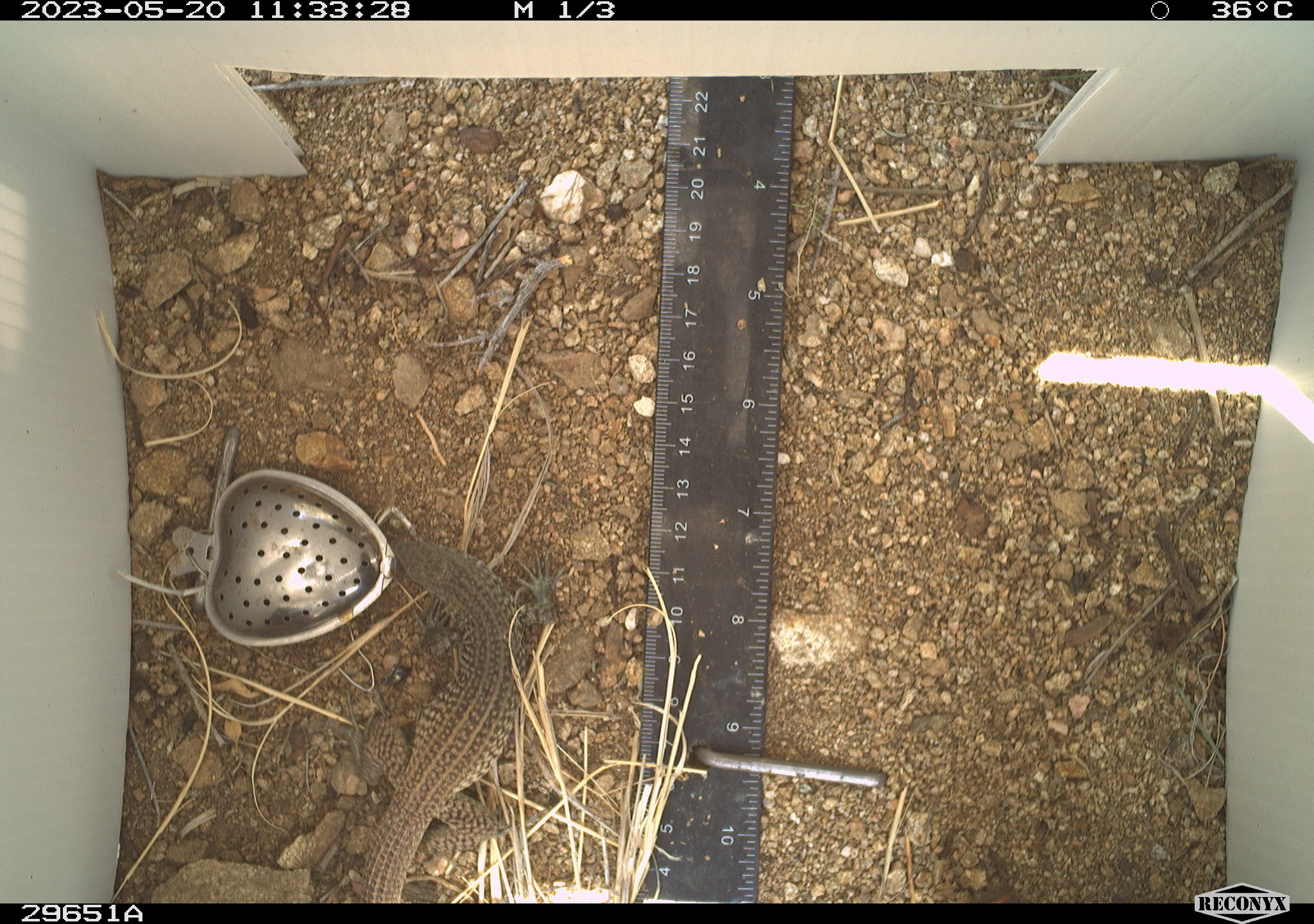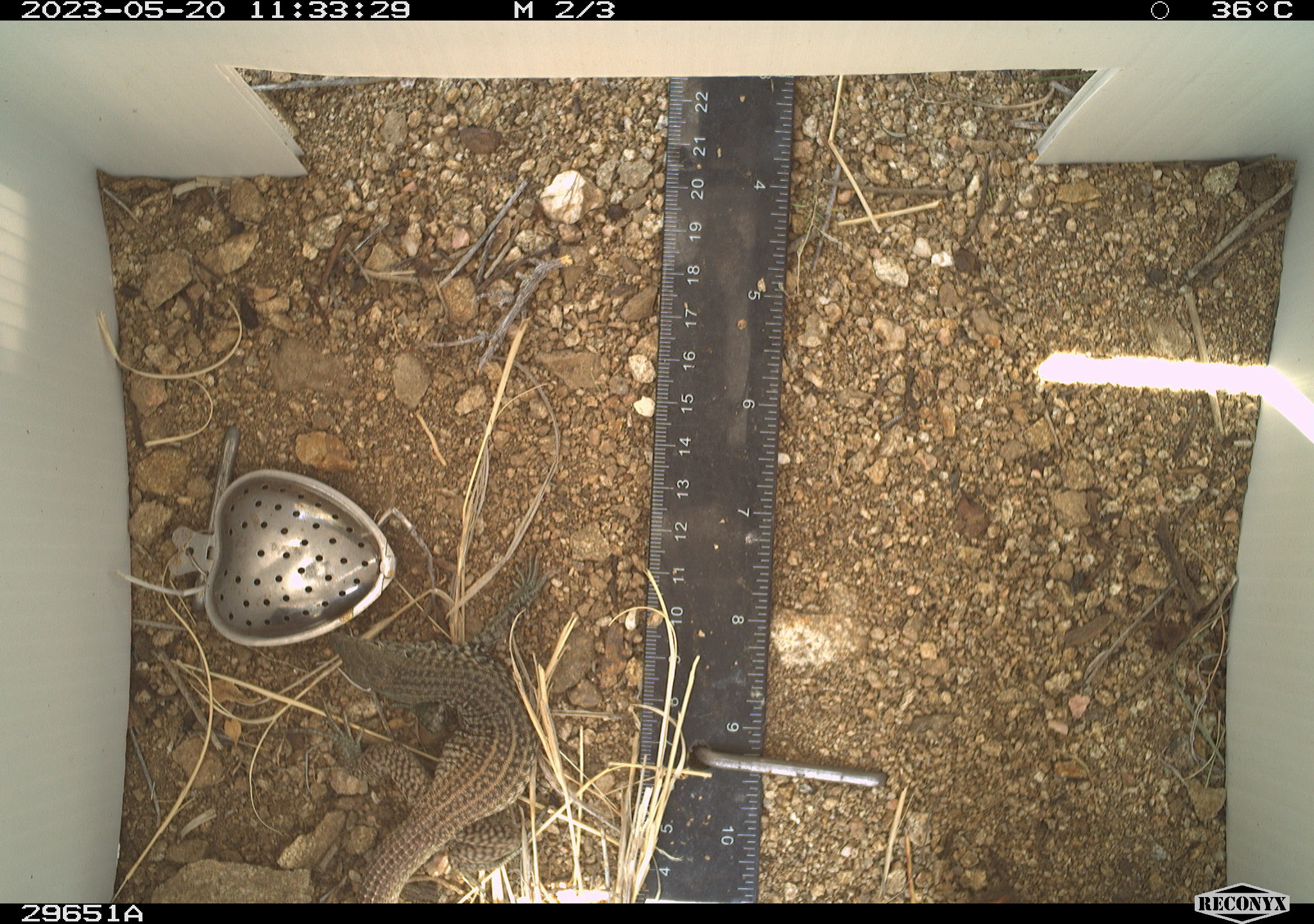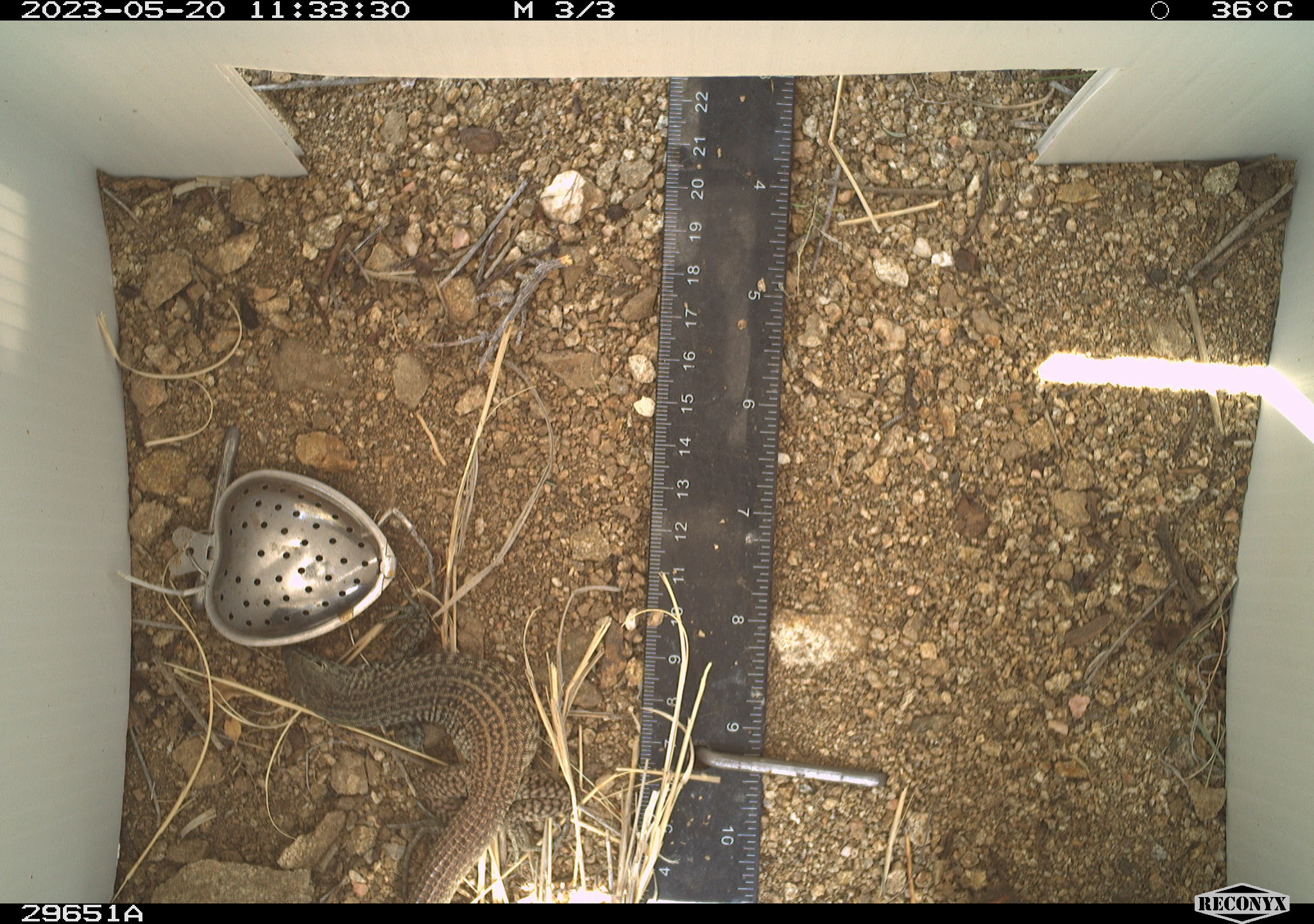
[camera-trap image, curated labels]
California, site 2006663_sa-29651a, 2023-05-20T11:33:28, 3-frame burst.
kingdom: Animalia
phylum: Chordata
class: Reptilia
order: Squamata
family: Teiidae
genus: Aspidoscelis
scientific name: Aspidoscelis tigris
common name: western whiptail